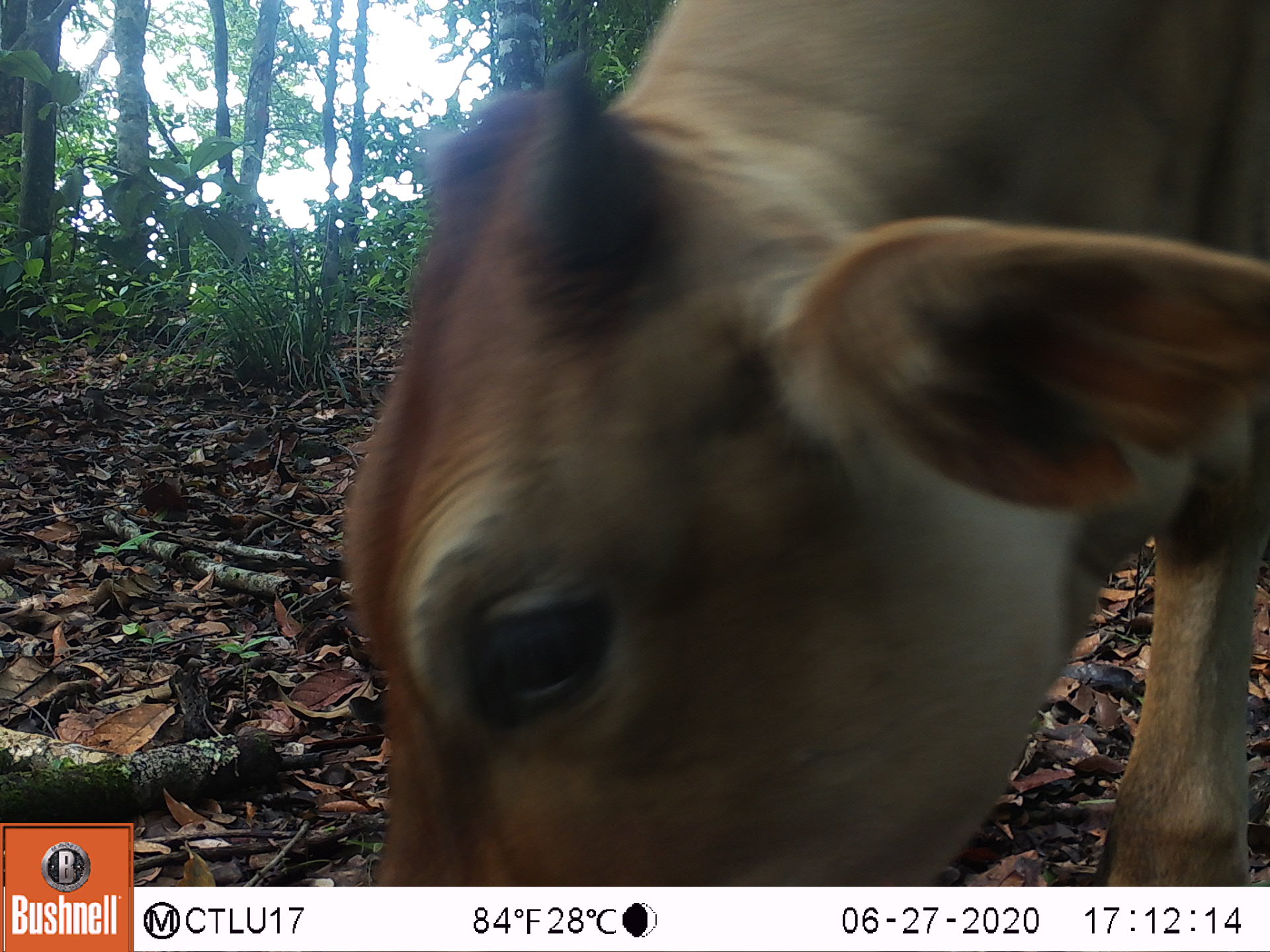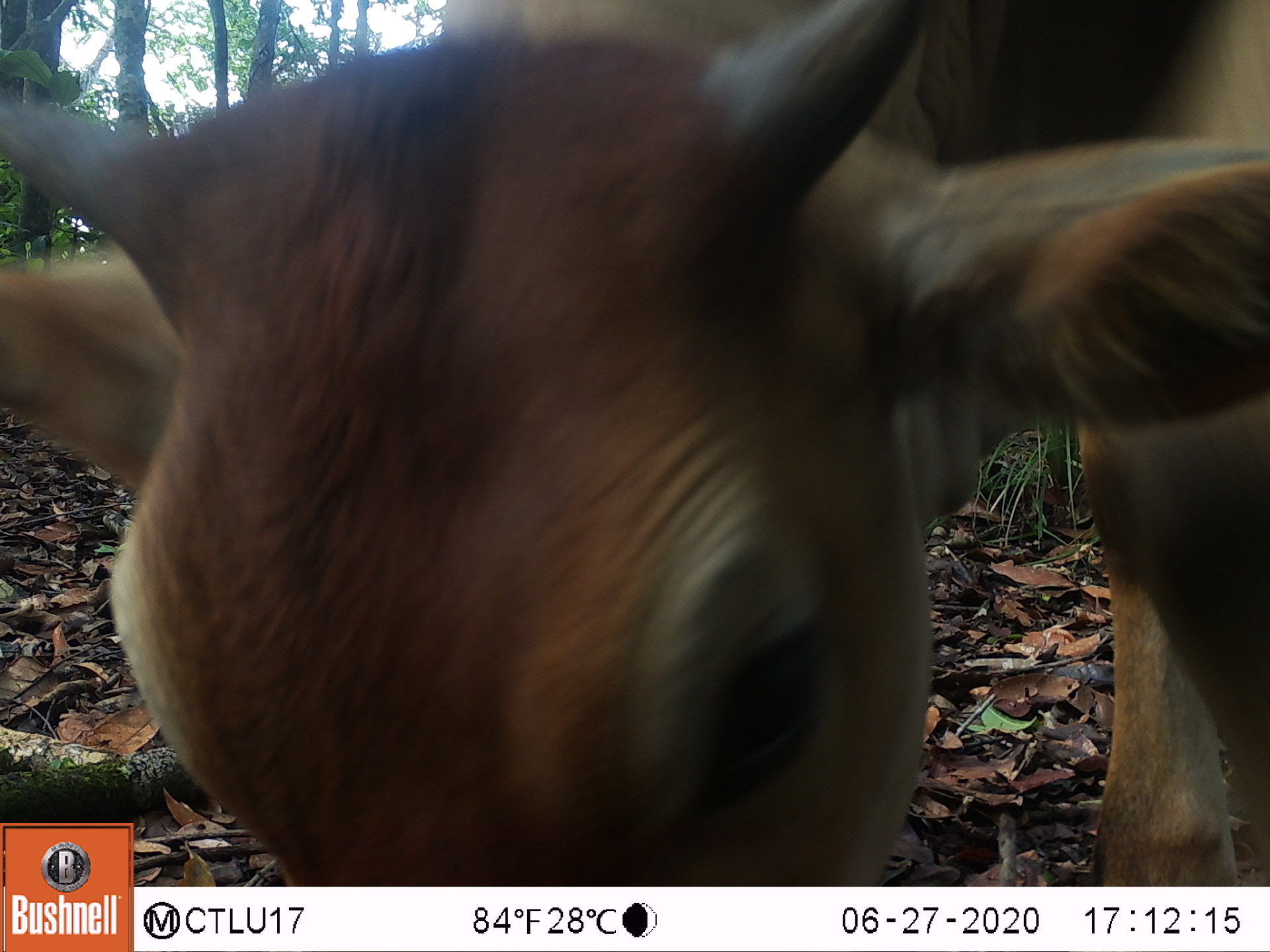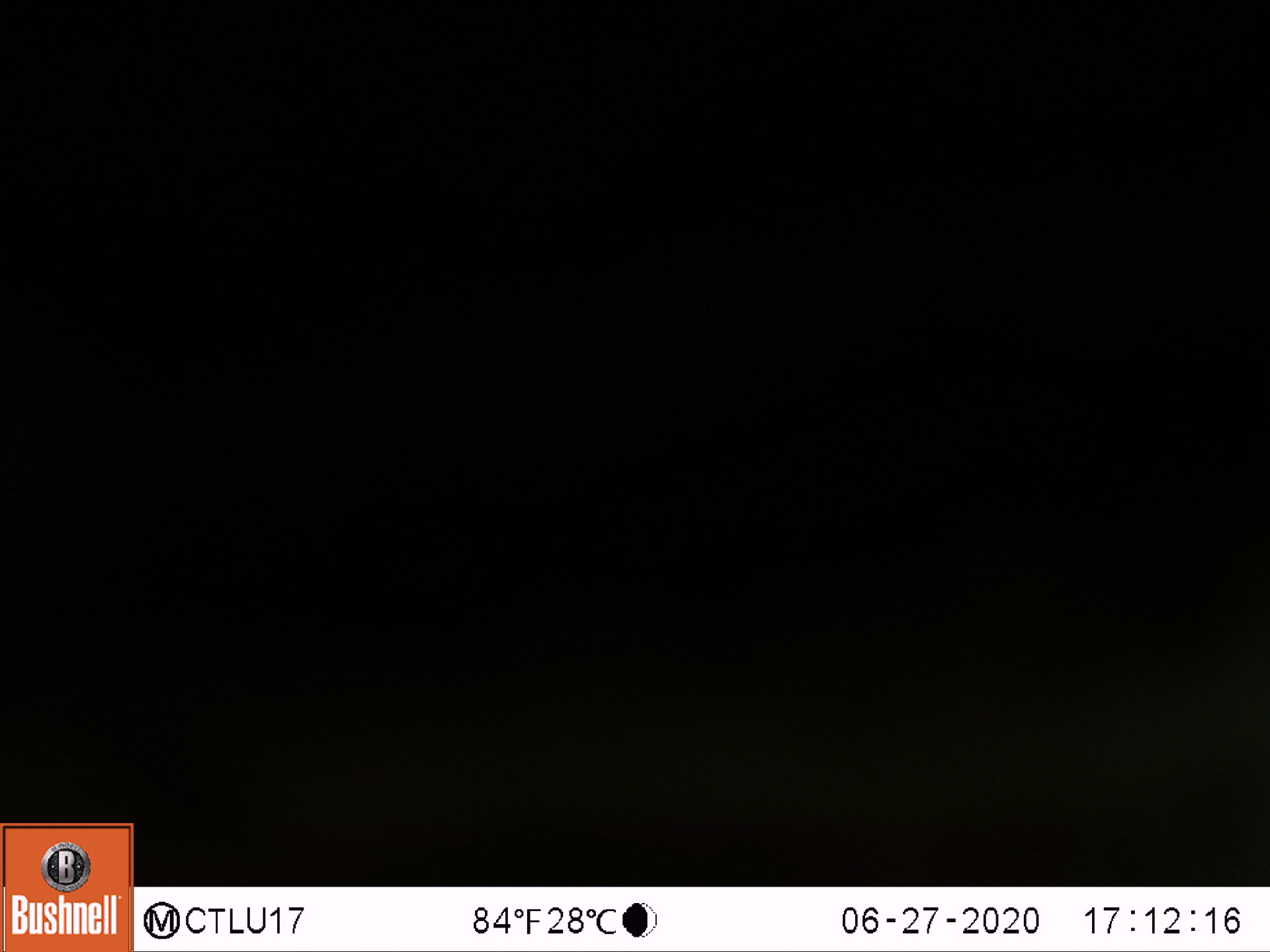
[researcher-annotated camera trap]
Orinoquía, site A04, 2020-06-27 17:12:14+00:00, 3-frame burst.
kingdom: Animalia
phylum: Chordata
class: Mammalia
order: Artiodactyla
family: Bovidae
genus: Bos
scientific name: Bos taurus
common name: cow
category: cattle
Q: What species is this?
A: Cattle (cow) (Bos taurus).